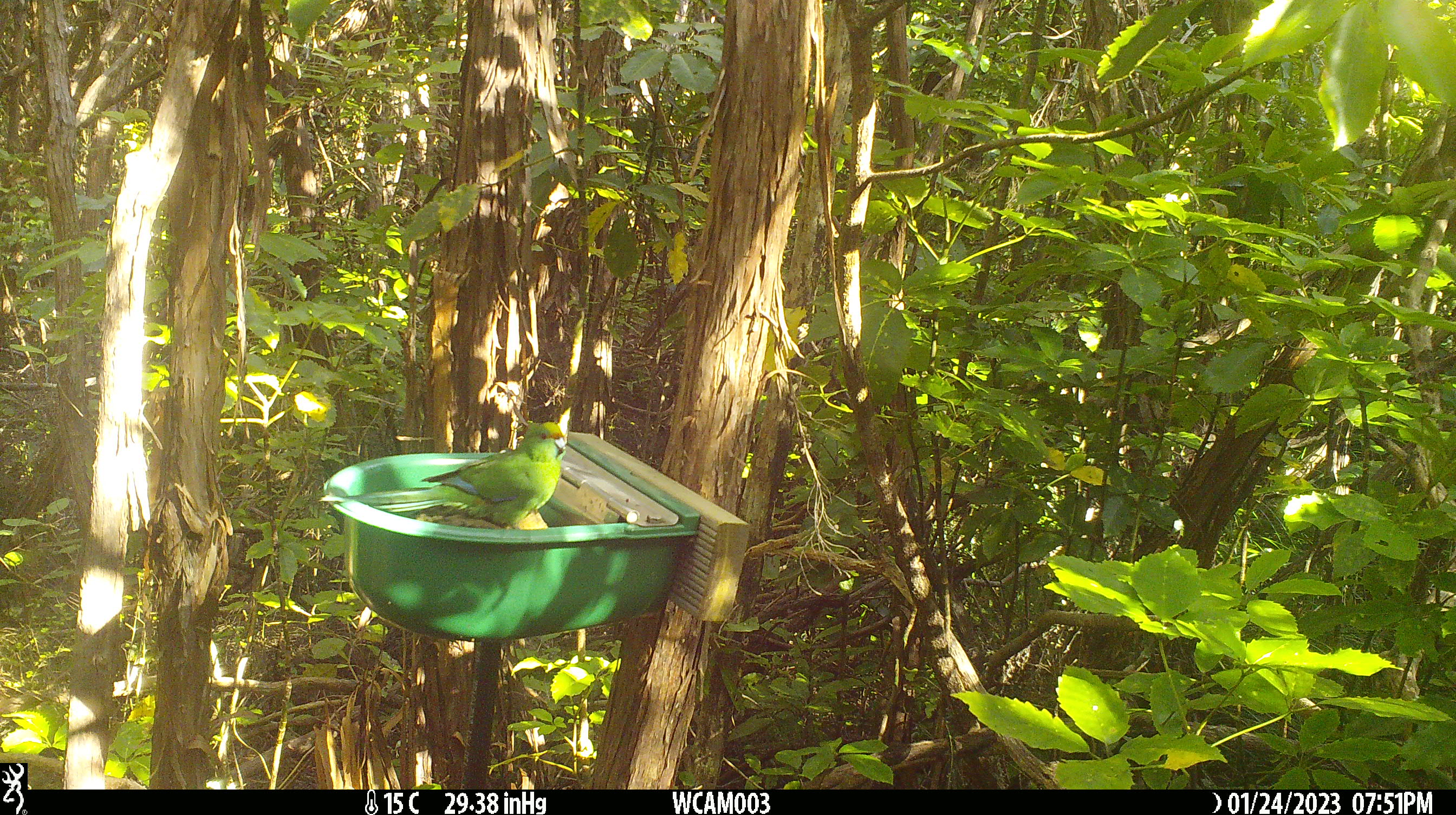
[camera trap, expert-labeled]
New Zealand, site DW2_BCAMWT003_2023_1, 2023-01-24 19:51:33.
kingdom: Animalia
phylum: Chordata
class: Aves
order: Psittaciformes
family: Psittaculidae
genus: Cyanoramphus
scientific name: Cyanoramphus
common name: parakeet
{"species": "parakeet (Cyanoramphus)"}